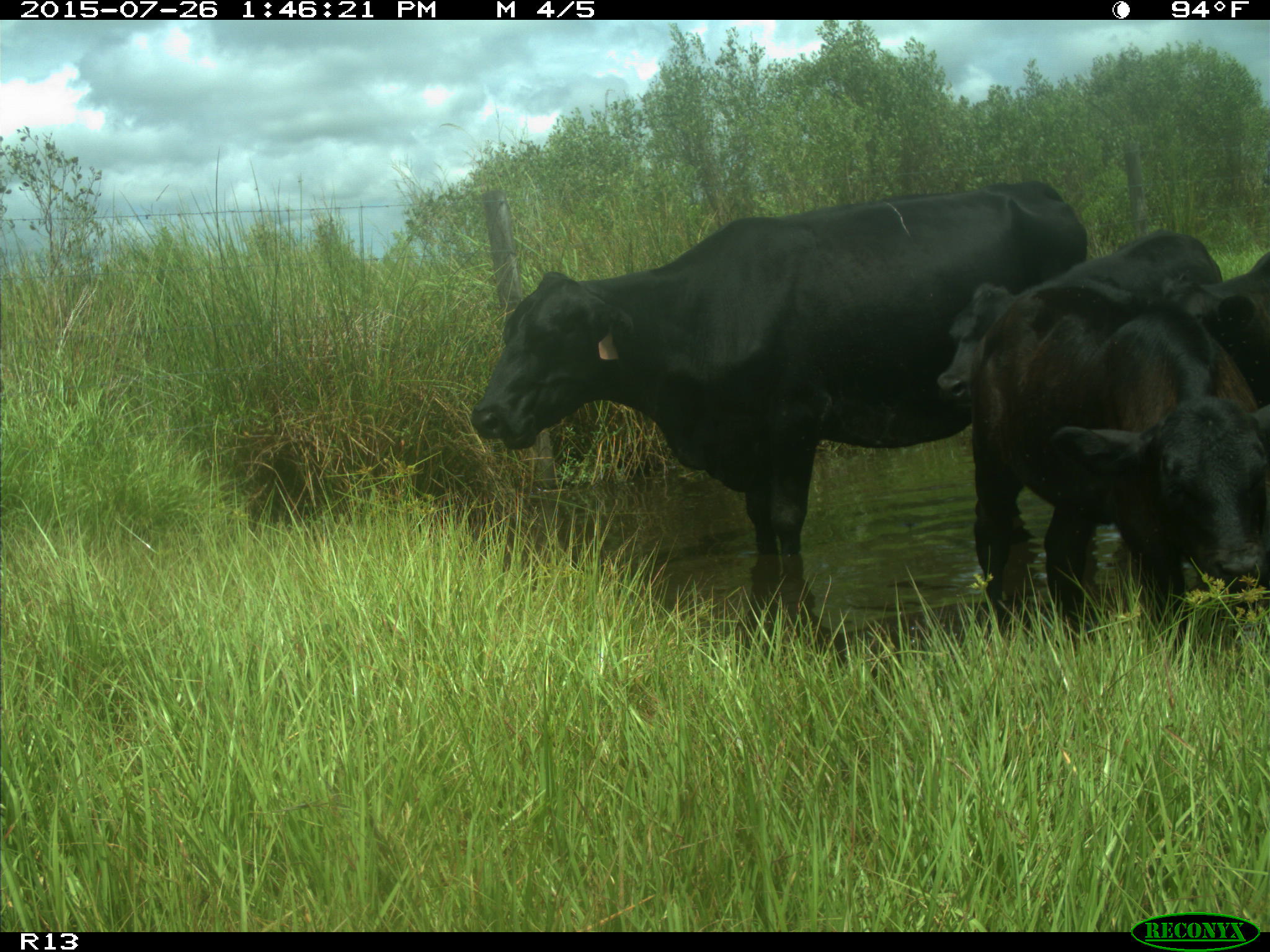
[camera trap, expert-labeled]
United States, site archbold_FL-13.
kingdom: Animalia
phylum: Chordata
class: Mammalia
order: Artiodactyla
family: Bovidae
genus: Bos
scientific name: Bos taurus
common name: domestic cow